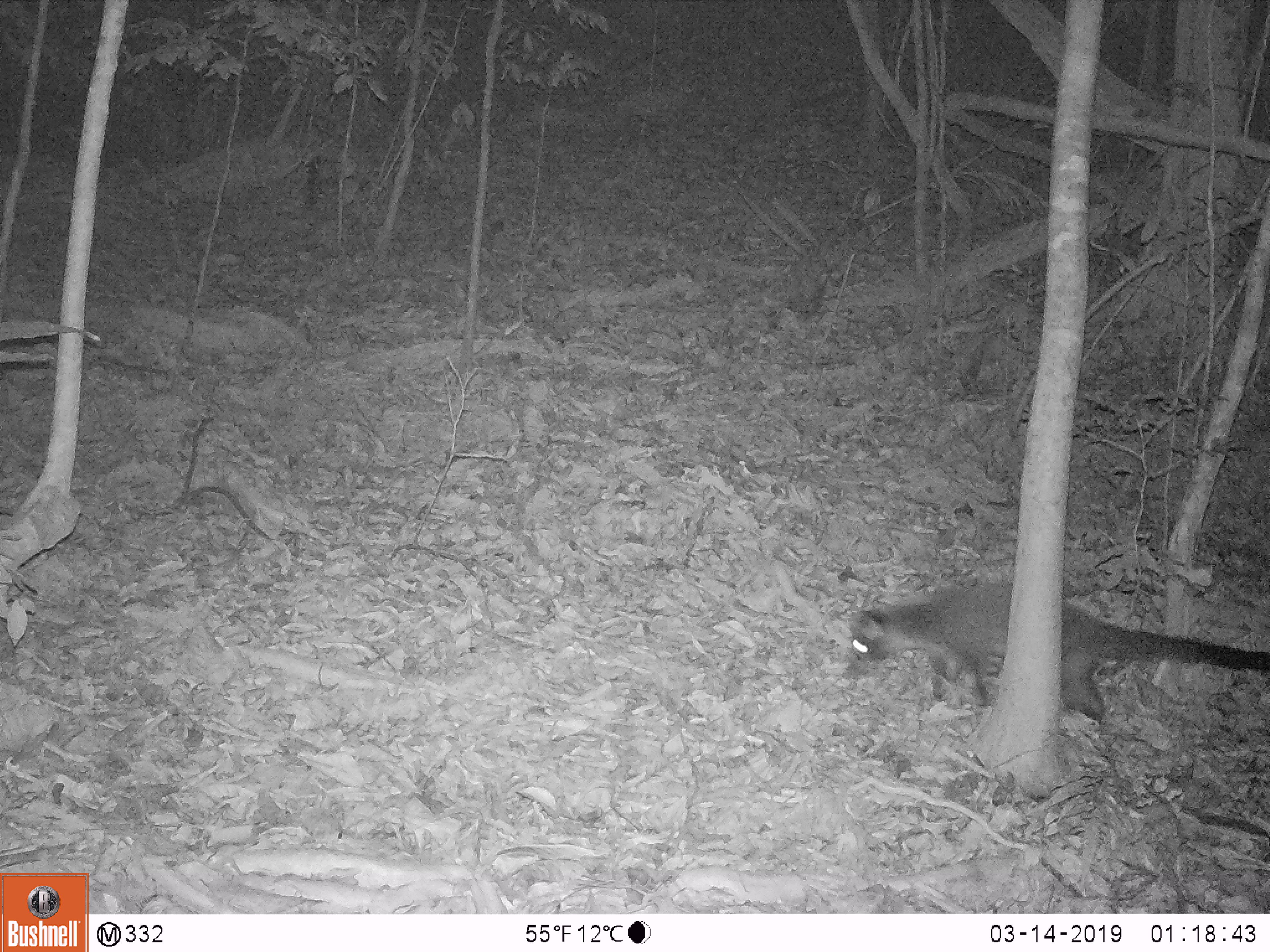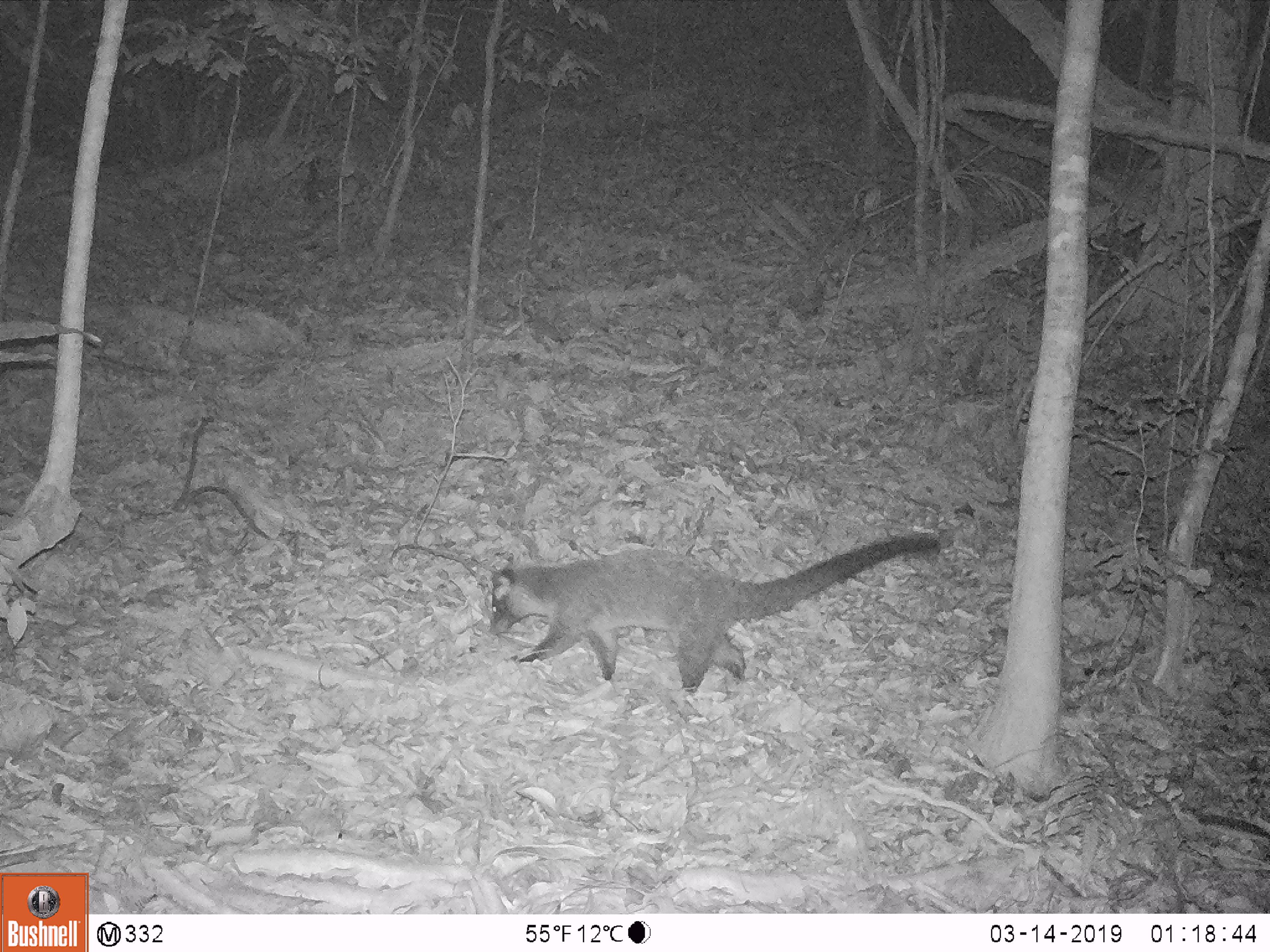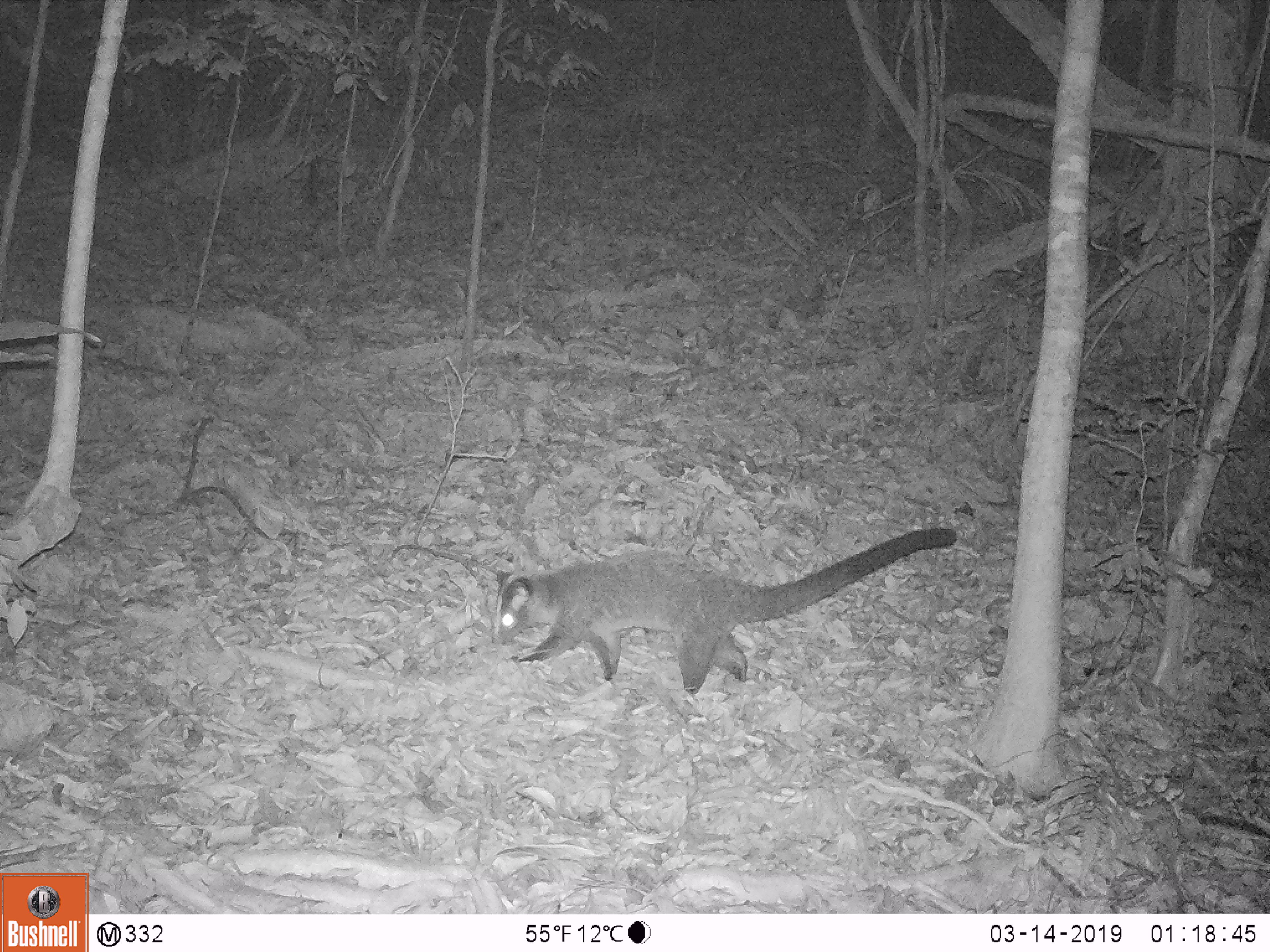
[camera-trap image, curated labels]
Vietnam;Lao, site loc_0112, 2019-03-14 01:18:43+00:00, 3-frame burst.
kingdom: Animalia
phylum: Chordata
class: Mammalia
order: Carnivora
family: Viverridae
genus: Paguma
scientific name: Paguma larvata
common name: masked palm civet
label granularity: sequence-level